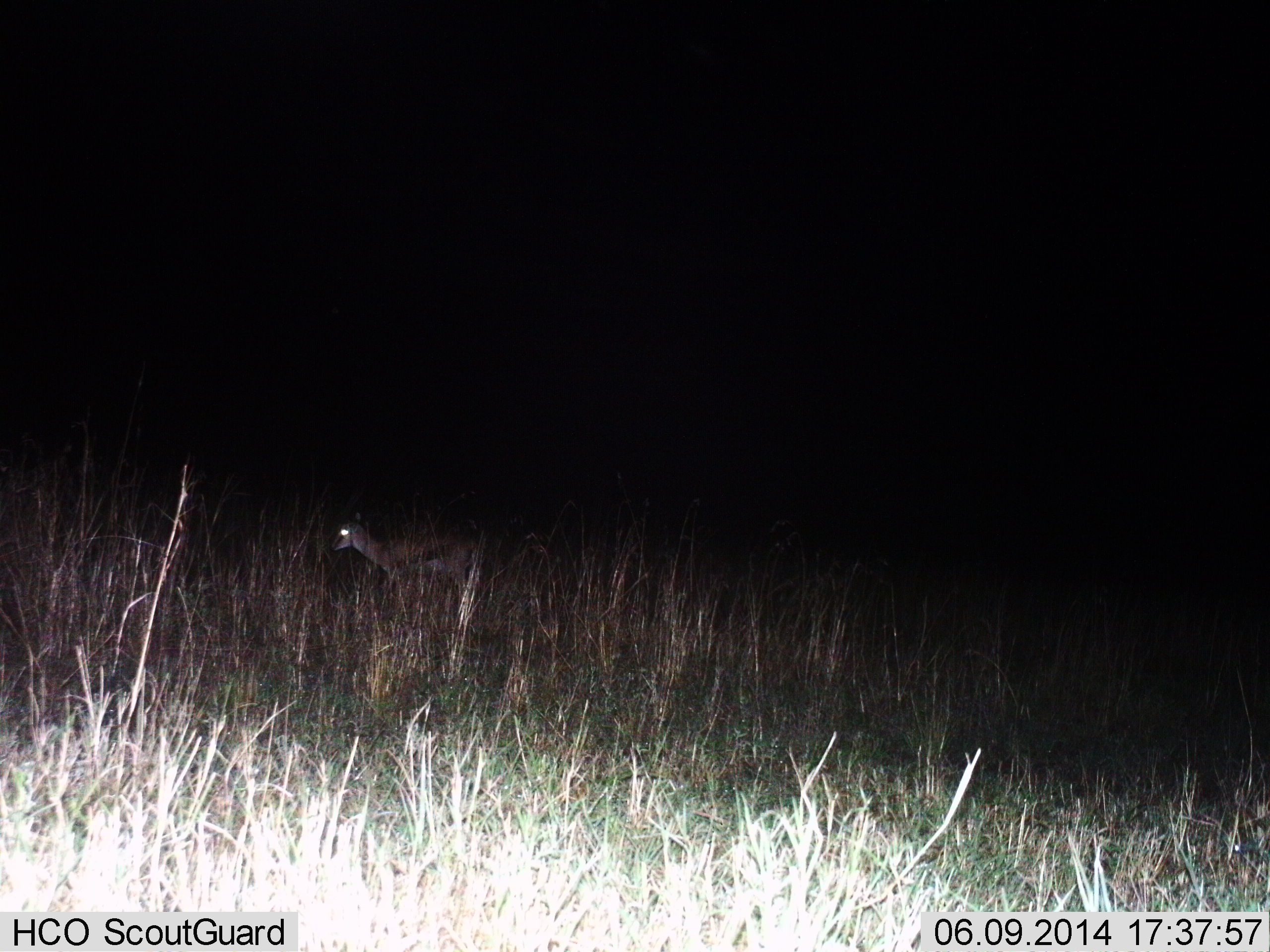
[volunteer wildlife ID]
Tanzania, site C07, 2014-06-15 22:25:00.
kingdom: Animalia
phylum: Chordata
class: Mammalia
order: Artiodactyla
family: Bovidae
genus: Eudorcas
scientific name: Eudorcas thomsonii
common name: thomson's gazelle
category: gazellethomsons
Gazellethomsons (thomson's gazelle) (Eudorcas thomsonii), count 1. Behavior (volunteer vote fractions): standing 20%, resting 0%, moving 80%, interacting 0%. Young present (vote fraction): 10%. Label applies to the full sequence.